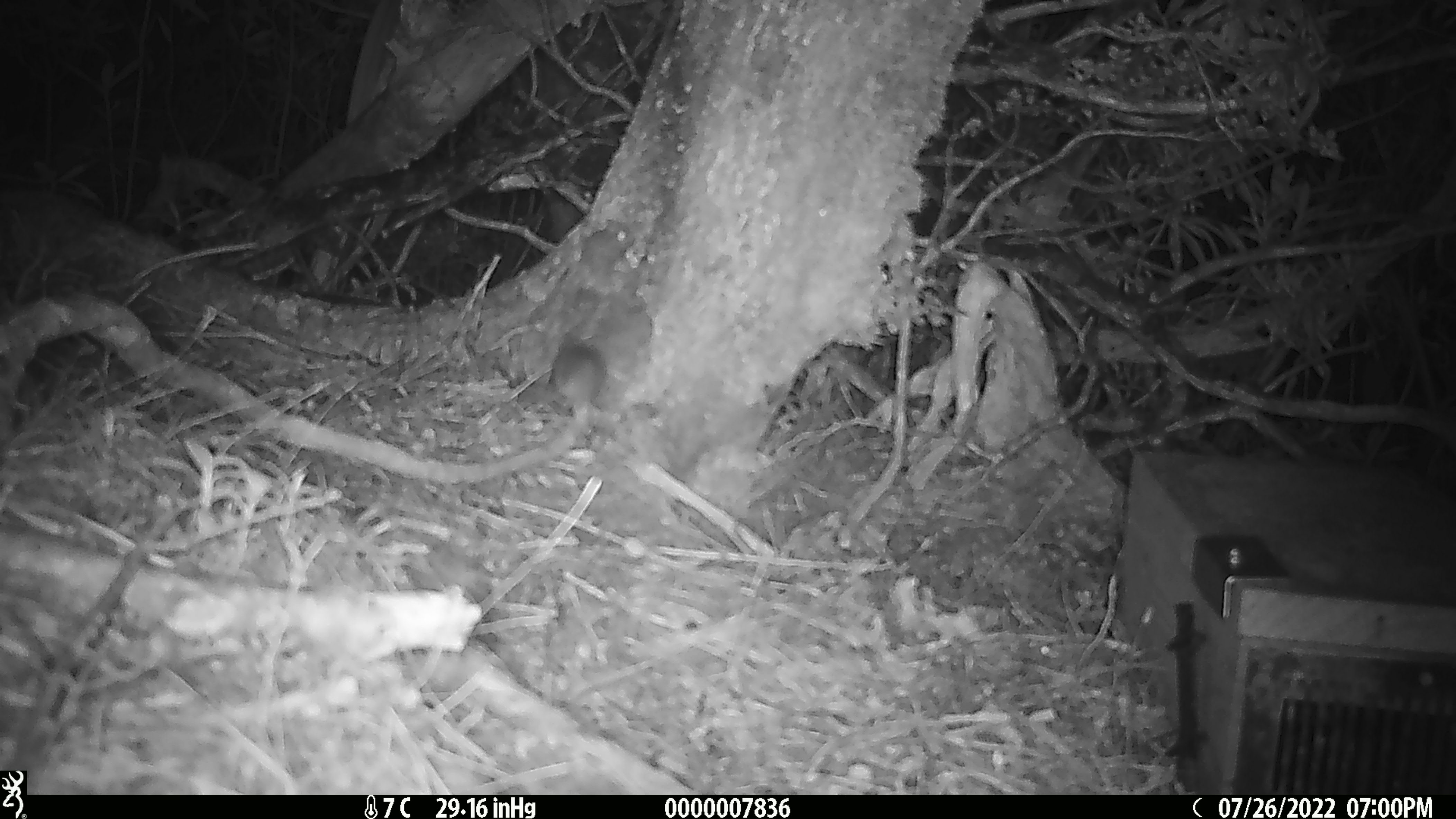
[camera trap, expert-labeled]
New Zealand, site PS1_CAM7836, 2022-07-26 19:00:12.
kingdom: Animalia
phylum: Chordata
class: Mammalia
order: Rodentia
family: Muridae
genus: Mus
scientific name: Mus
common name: mouse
Mouse (Mus).